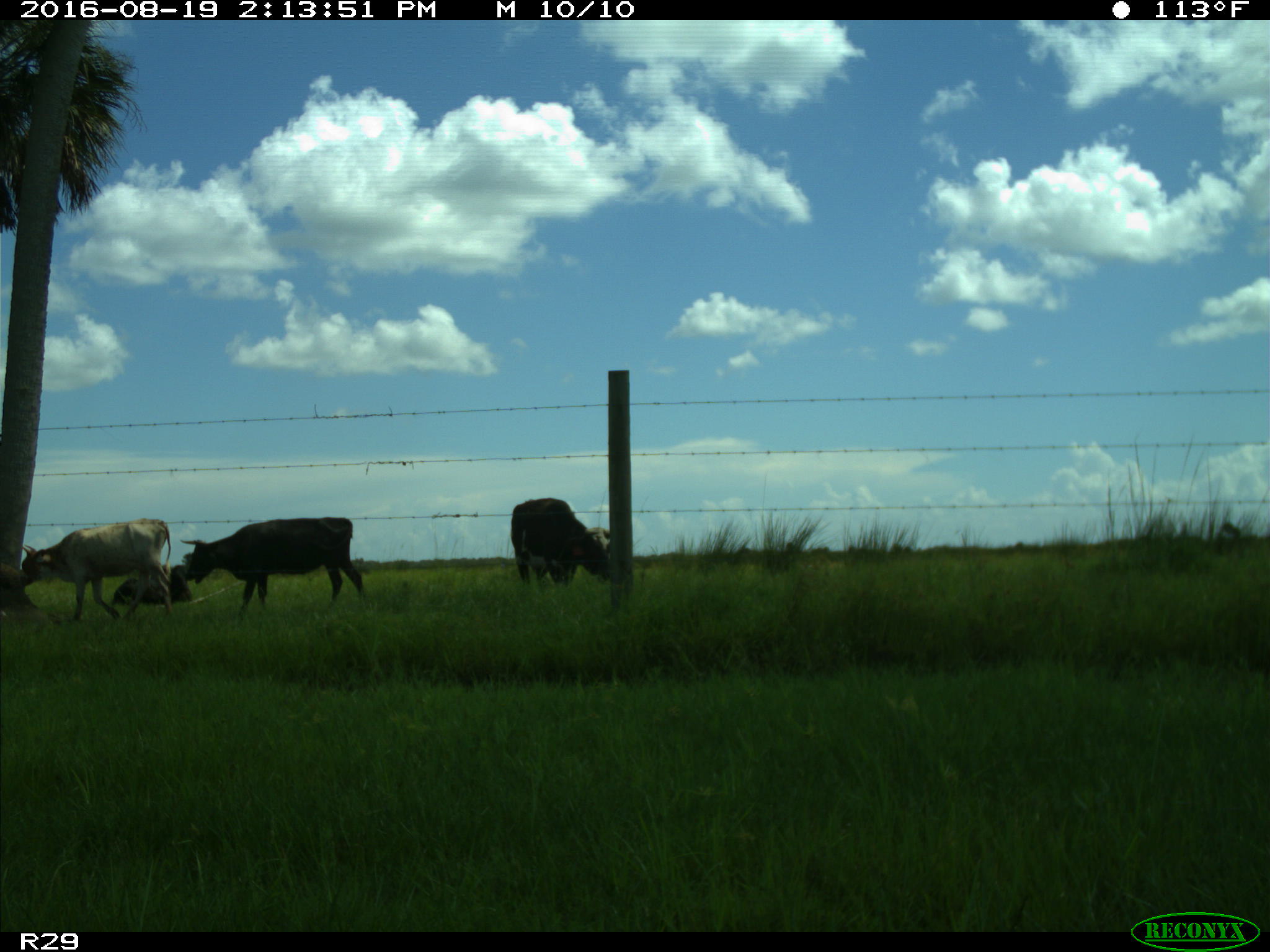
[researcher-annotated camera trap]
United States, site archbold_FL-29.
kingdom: Animalia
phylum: Chordata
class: Mammalia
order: Artiodactyla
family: Bovidae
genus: Bos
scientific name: Bos taurus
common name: domestic cow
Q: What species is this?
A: Bos taurus (domestic cow).